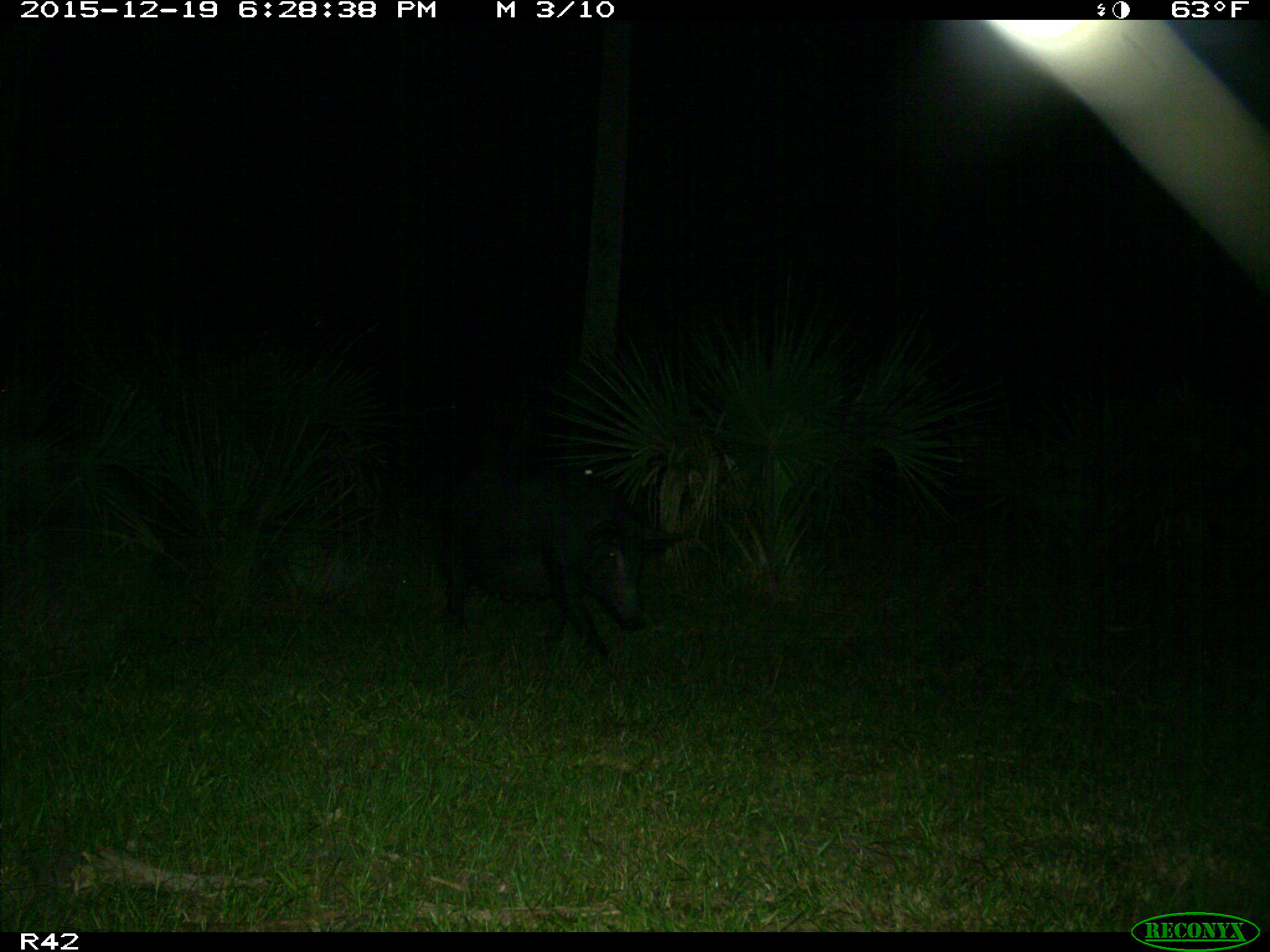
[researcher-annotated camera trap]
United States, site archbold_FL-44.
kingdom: Animalia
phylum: Chordata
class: Mammalia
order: Artiodactyla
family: Suidae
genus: Sus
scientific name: Sus scrofa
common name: wild boar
Sus scrofa (wild boar).